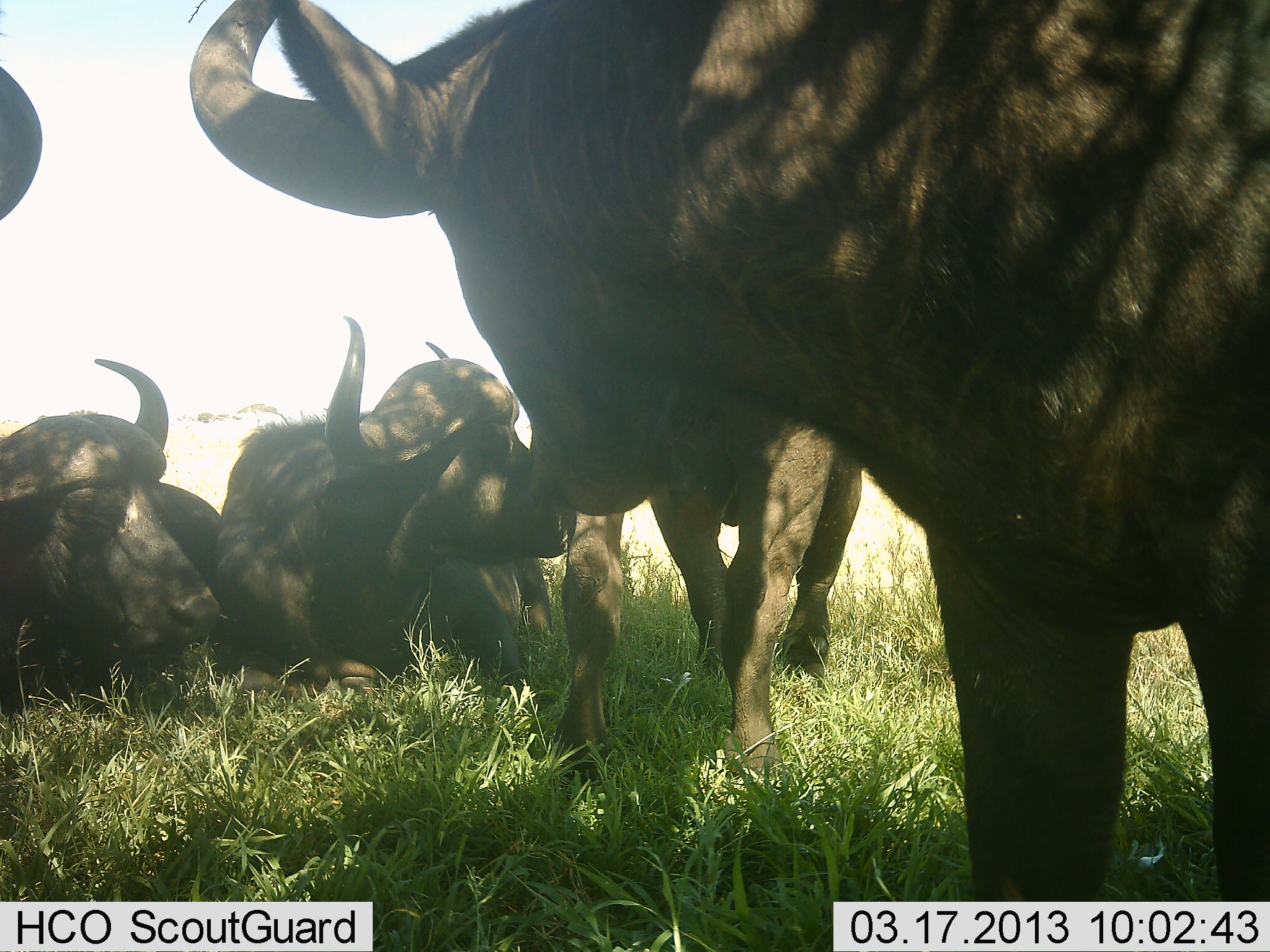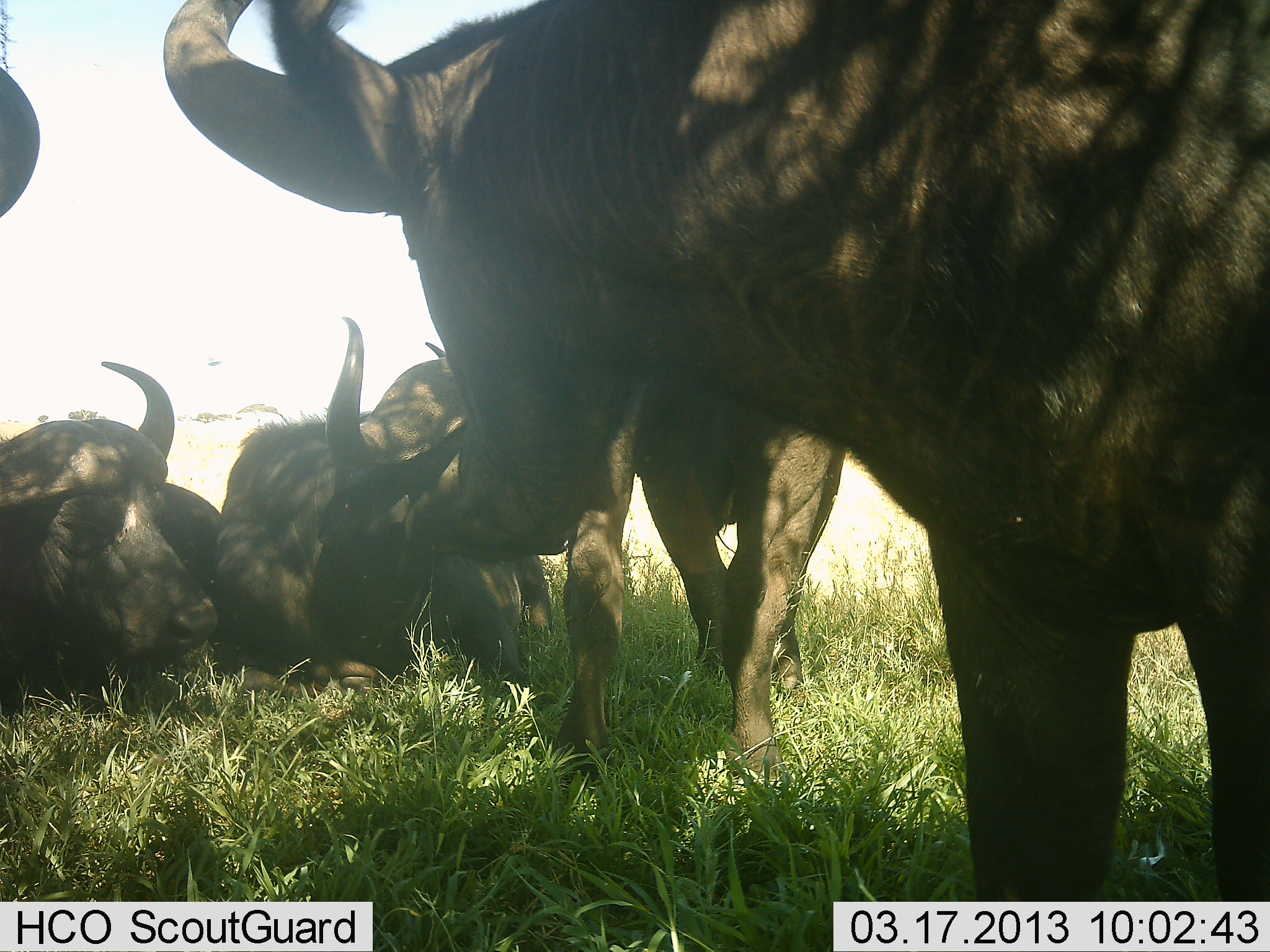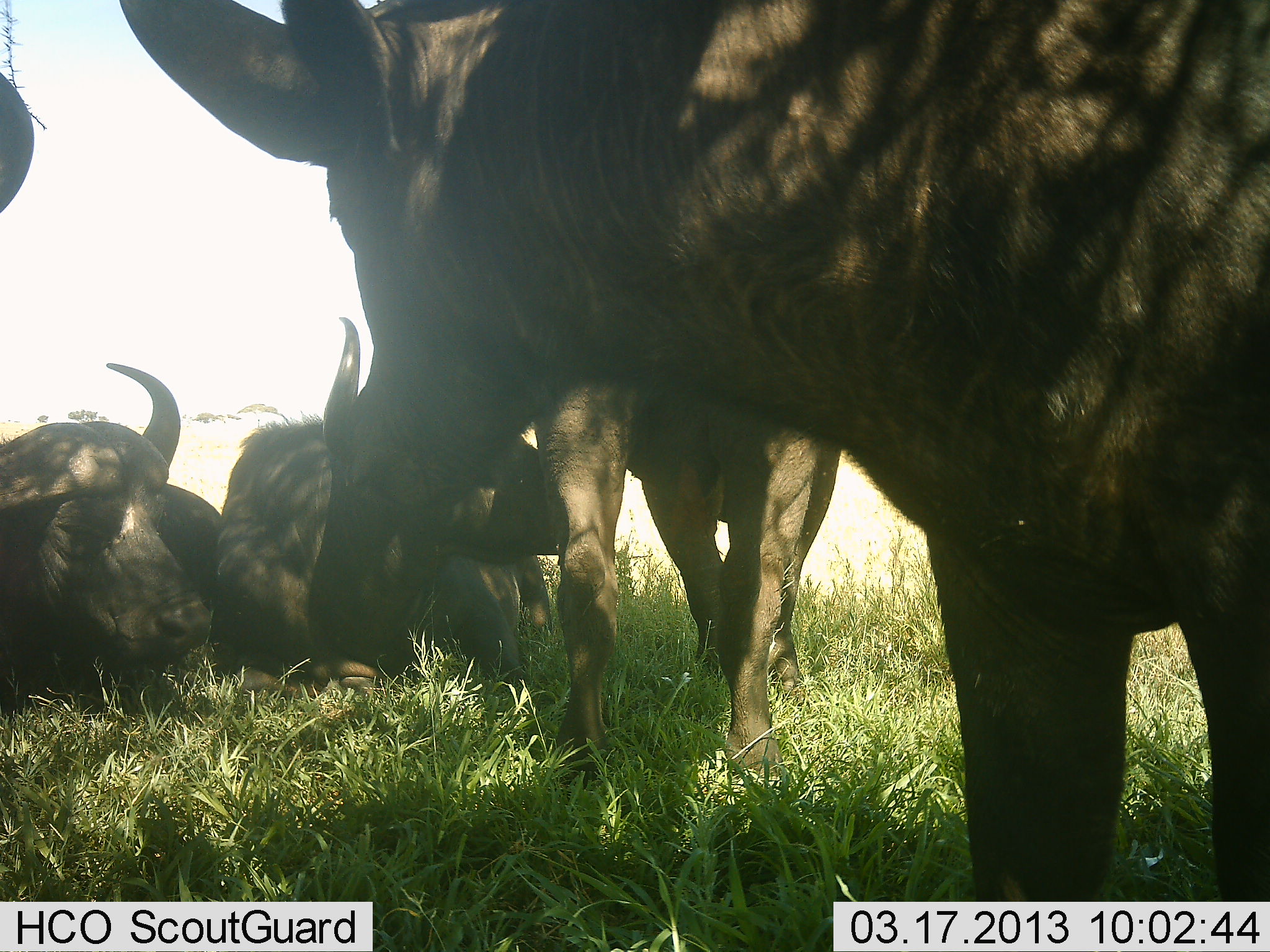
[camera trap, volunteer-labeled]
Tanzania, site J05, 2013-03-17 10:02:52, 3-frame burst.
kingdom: Animalia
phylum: Chordata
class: Mammalia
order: Artiodactyla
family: Bovidae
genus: Syncerus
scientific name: Syncerus caffer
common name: cape buffalo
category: buffalo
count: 5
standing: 56%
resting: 96%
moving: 4%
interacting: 4%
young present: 0%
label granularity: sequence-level